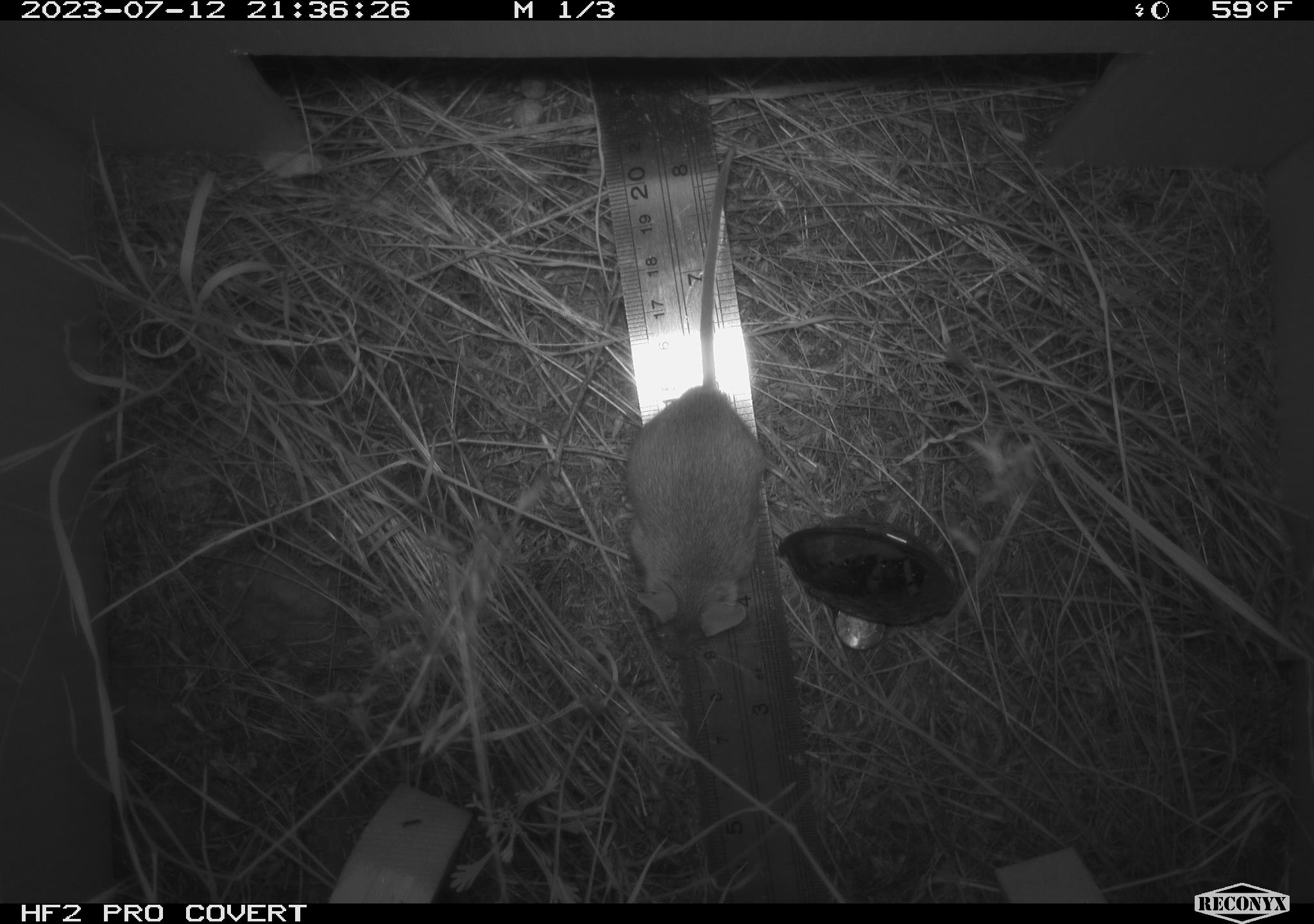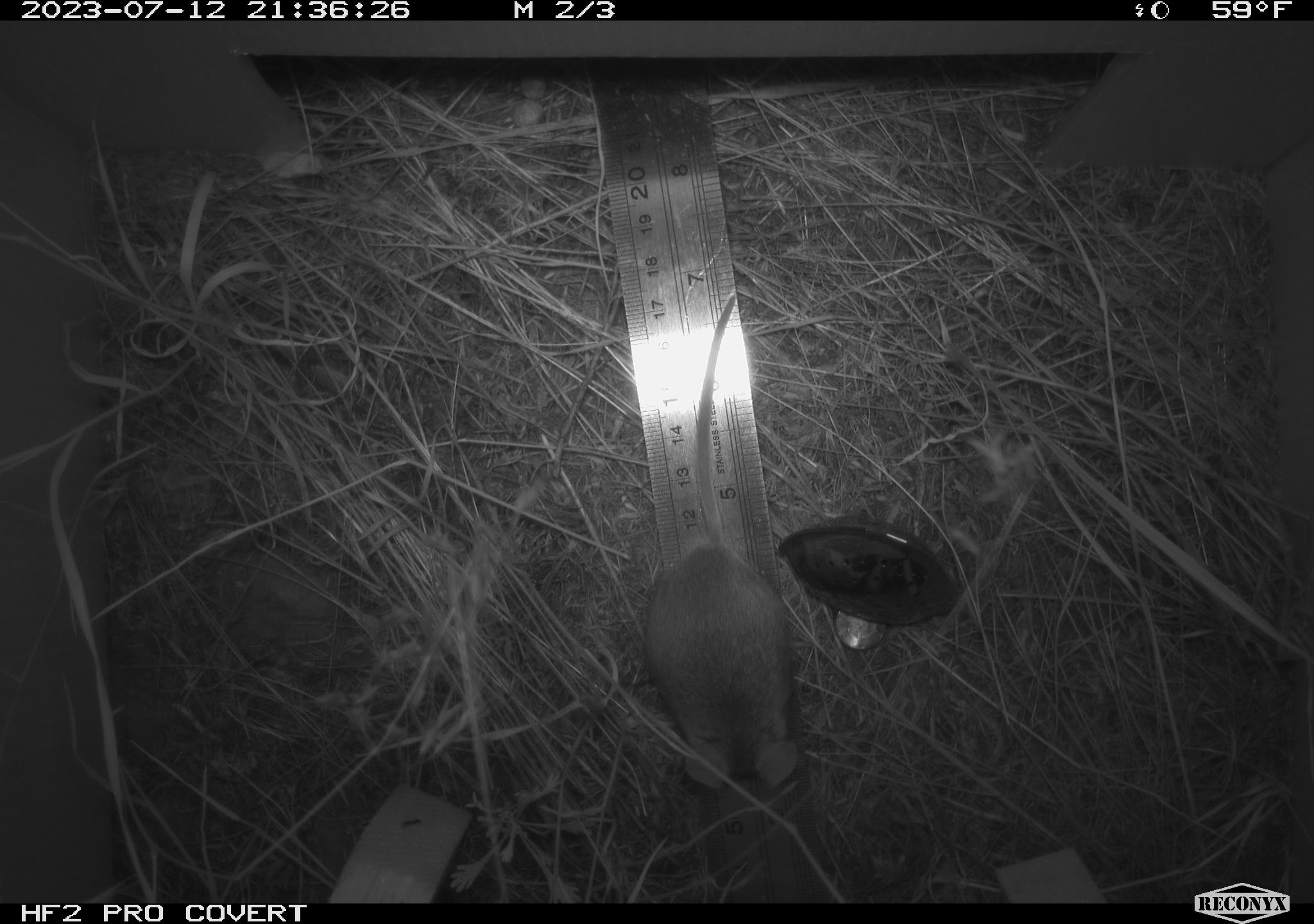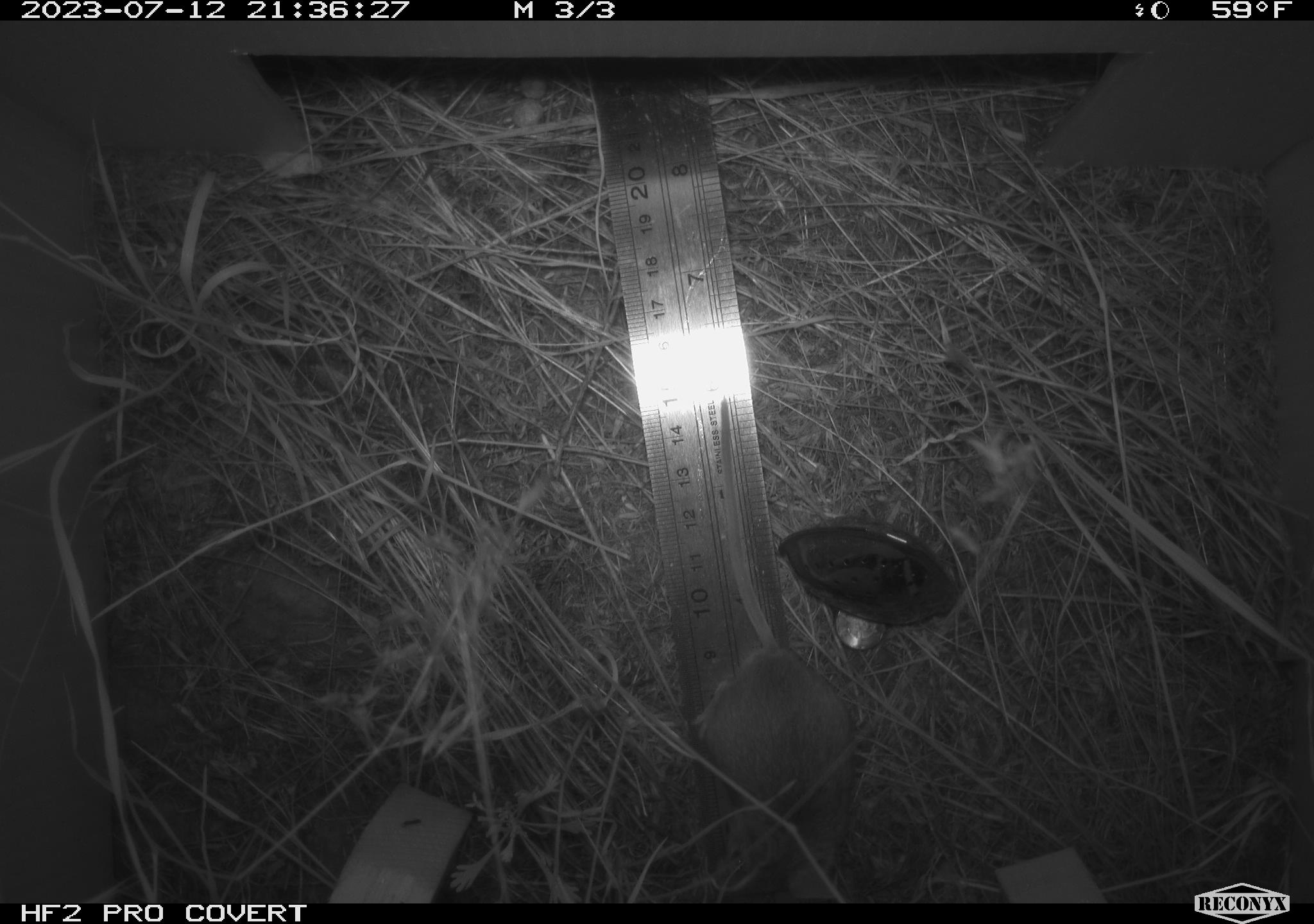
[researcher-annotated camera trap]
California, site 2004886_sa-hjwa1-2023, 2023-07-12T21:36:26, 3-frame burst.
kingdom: Animalia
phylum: Chordata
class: Mammalia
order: Rodentia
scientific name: Rodentia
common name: mouse species